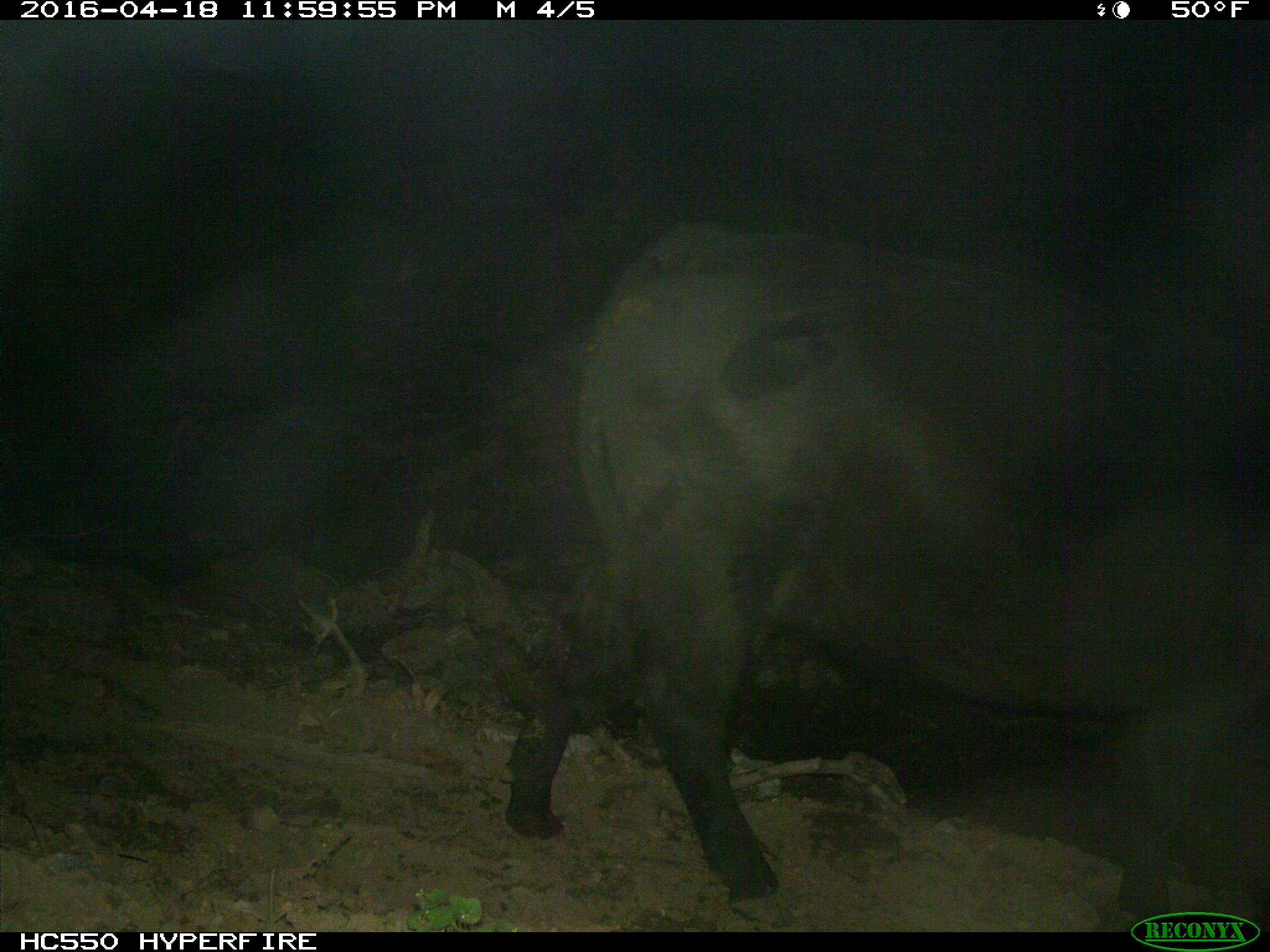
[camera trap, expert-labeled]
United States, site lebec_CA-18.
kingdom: Animalia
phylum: Chordata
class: Mammalia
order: Artiodactyla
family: Bovidae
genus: Bos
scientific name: Bos taurus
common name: domestic cow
Bos taurus (domestic cow).